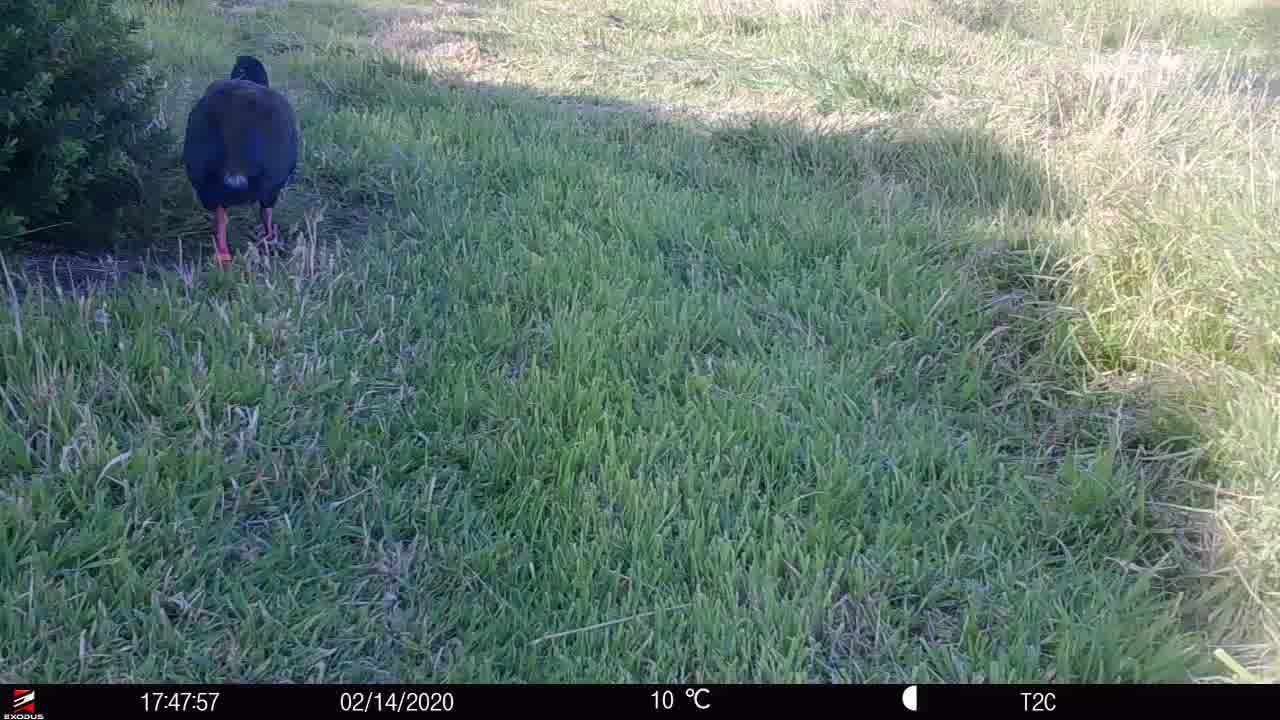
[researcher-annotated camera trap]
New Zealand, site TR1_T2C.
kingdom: Animalia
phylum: Chordata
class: Aves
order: Gruiformes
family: Rallidae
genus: Porphyrio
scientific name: Porphyrio mantelli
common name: takahe